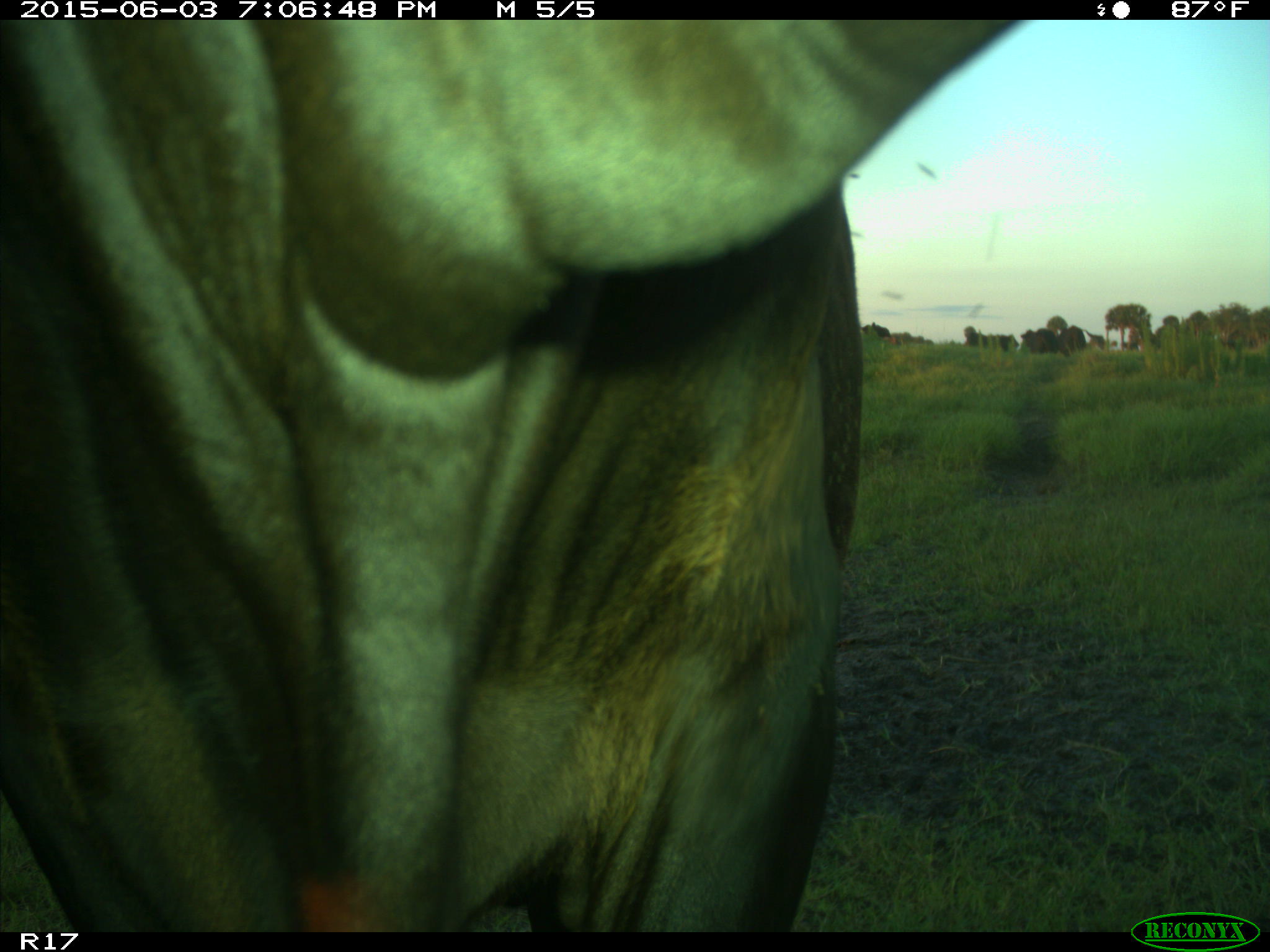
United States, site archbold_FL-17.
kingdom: Animalia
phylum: Chordata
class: Mammalia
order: Artiodactyla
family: Bovidae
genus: Bos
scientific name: Bos taurus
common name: domestic cow